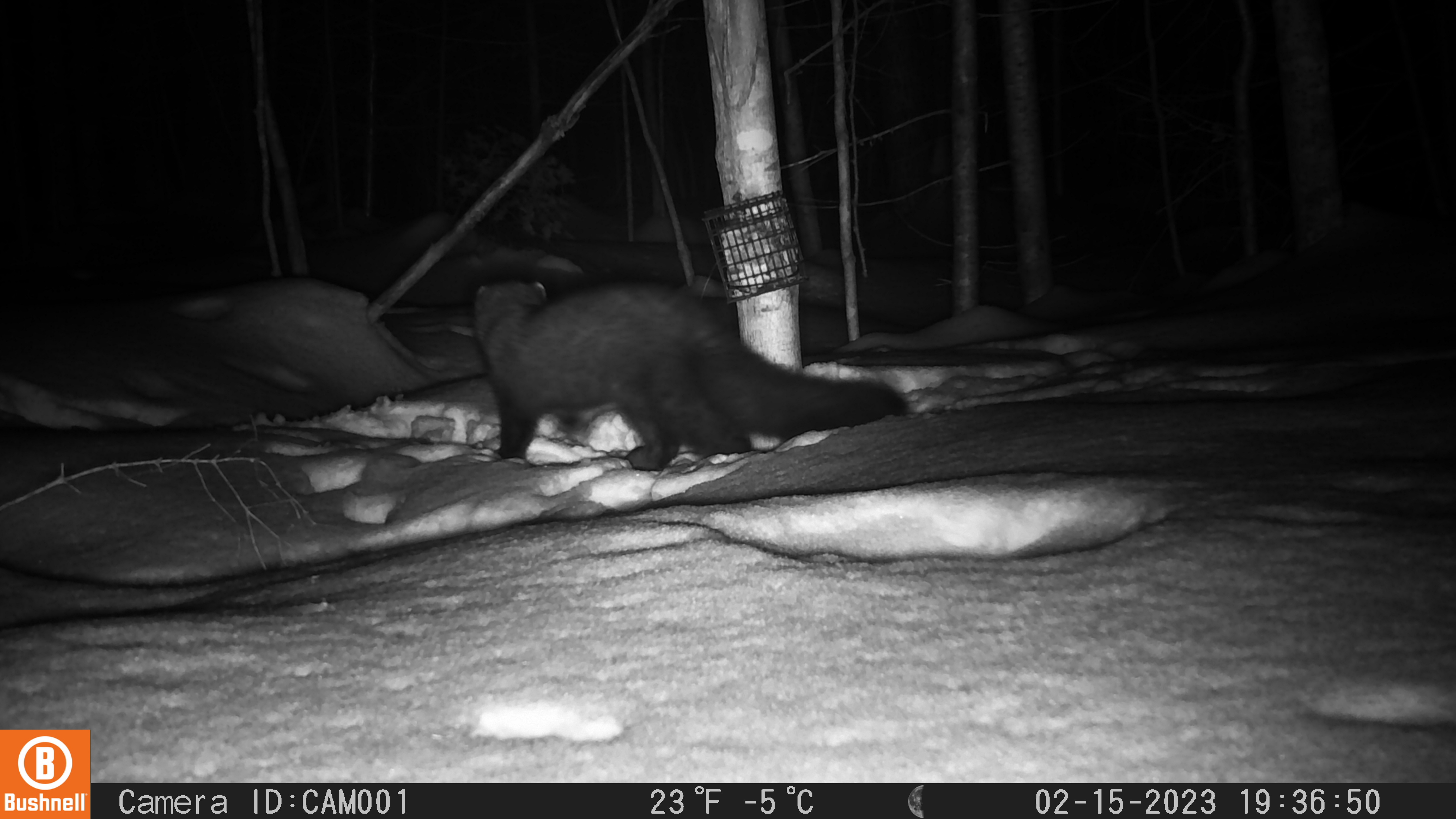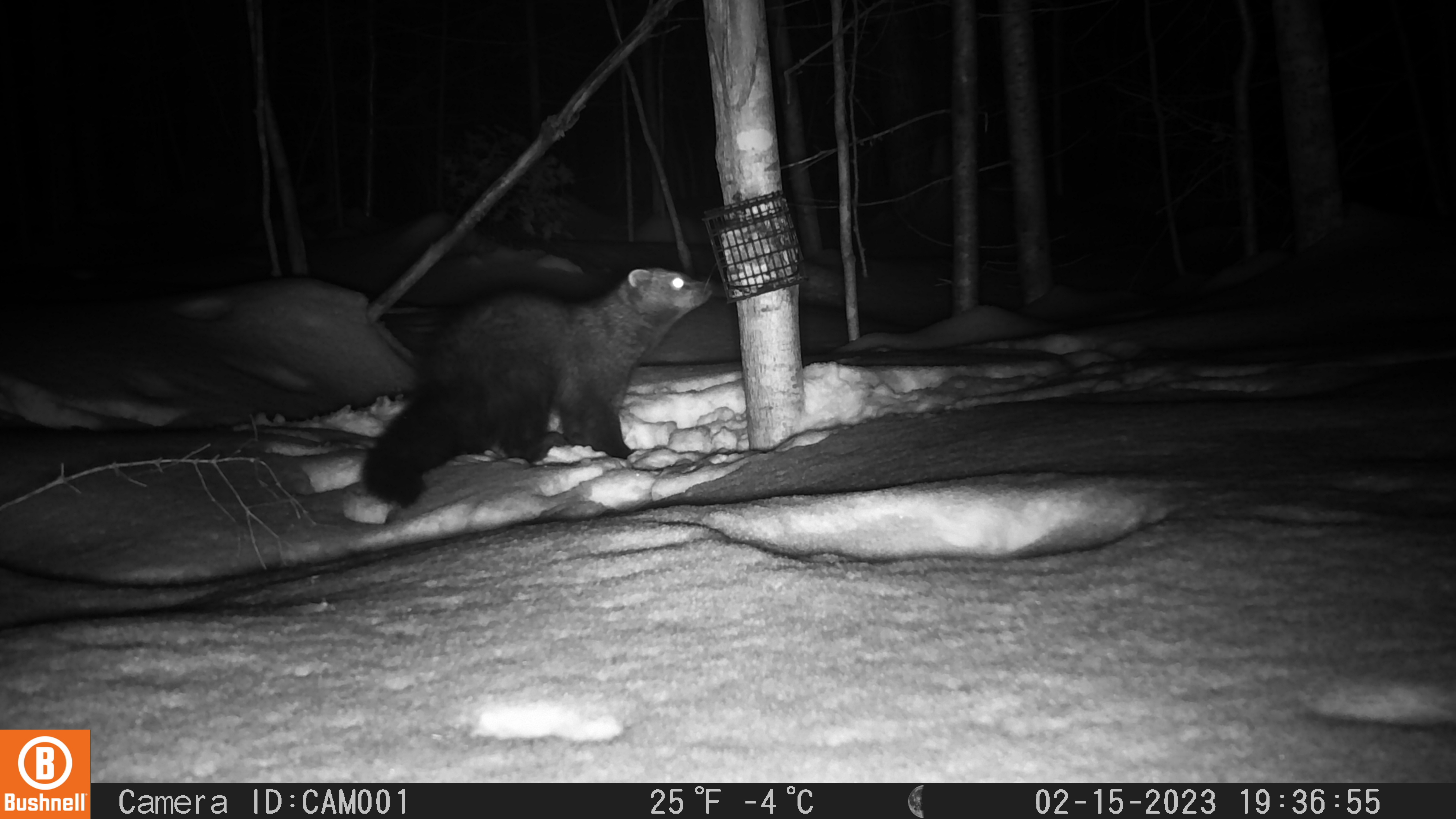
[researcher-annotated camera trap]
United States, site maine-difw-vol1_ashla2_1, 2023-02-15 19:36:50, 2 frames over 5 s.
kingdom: Animalia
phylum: Chordata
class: Mammalia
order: Carnivora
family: Mustelidae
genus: Pekania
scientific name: Pekania pennanti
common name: fisher